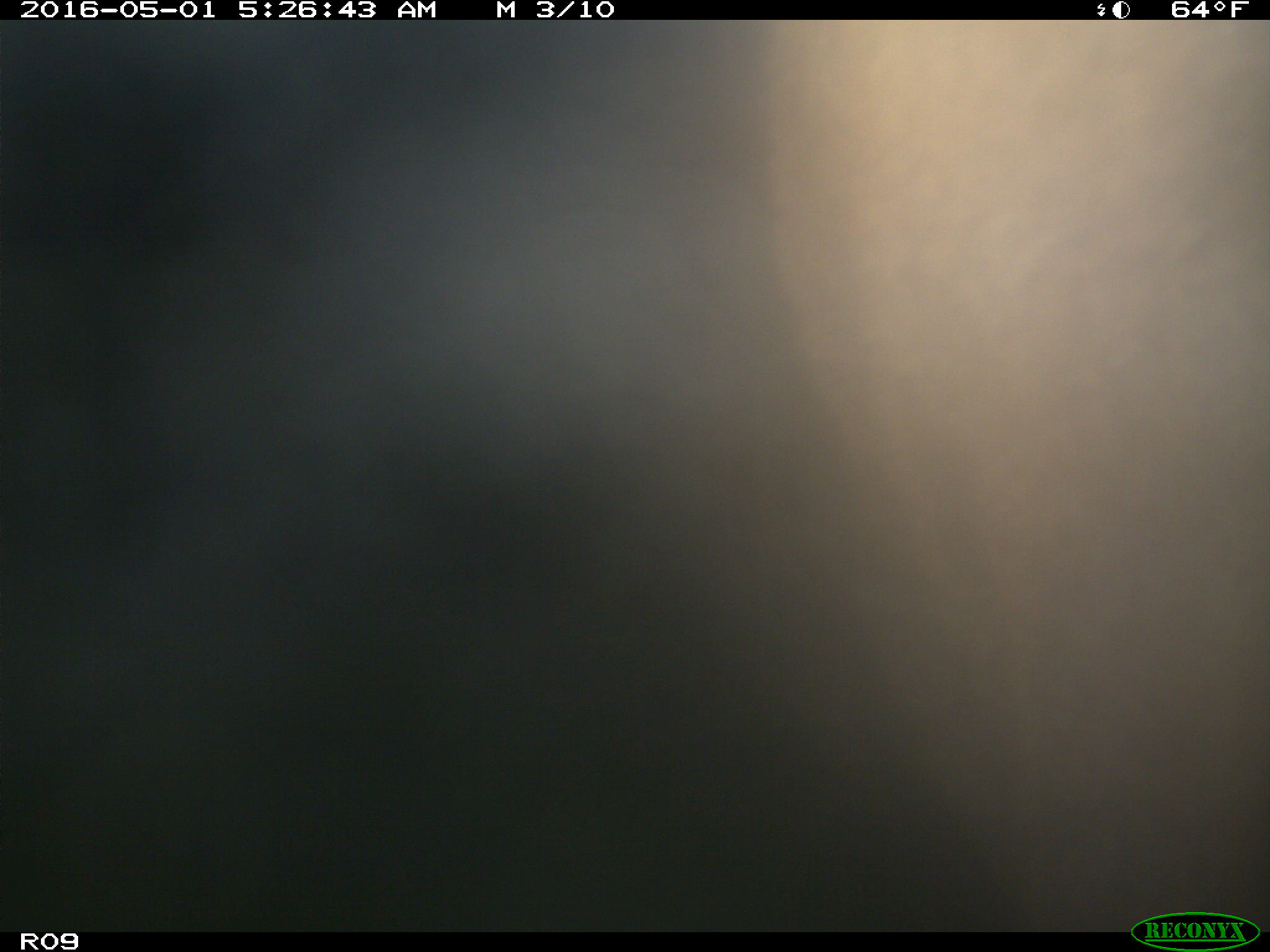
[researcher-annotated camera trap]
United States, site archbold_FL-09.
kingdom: Animalia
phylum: Chordata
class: Mammalia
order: Artiodactyla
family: Bovidae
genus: Bos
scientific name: Bos taurus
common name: domestic cow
Bos taurus (domestic cow).